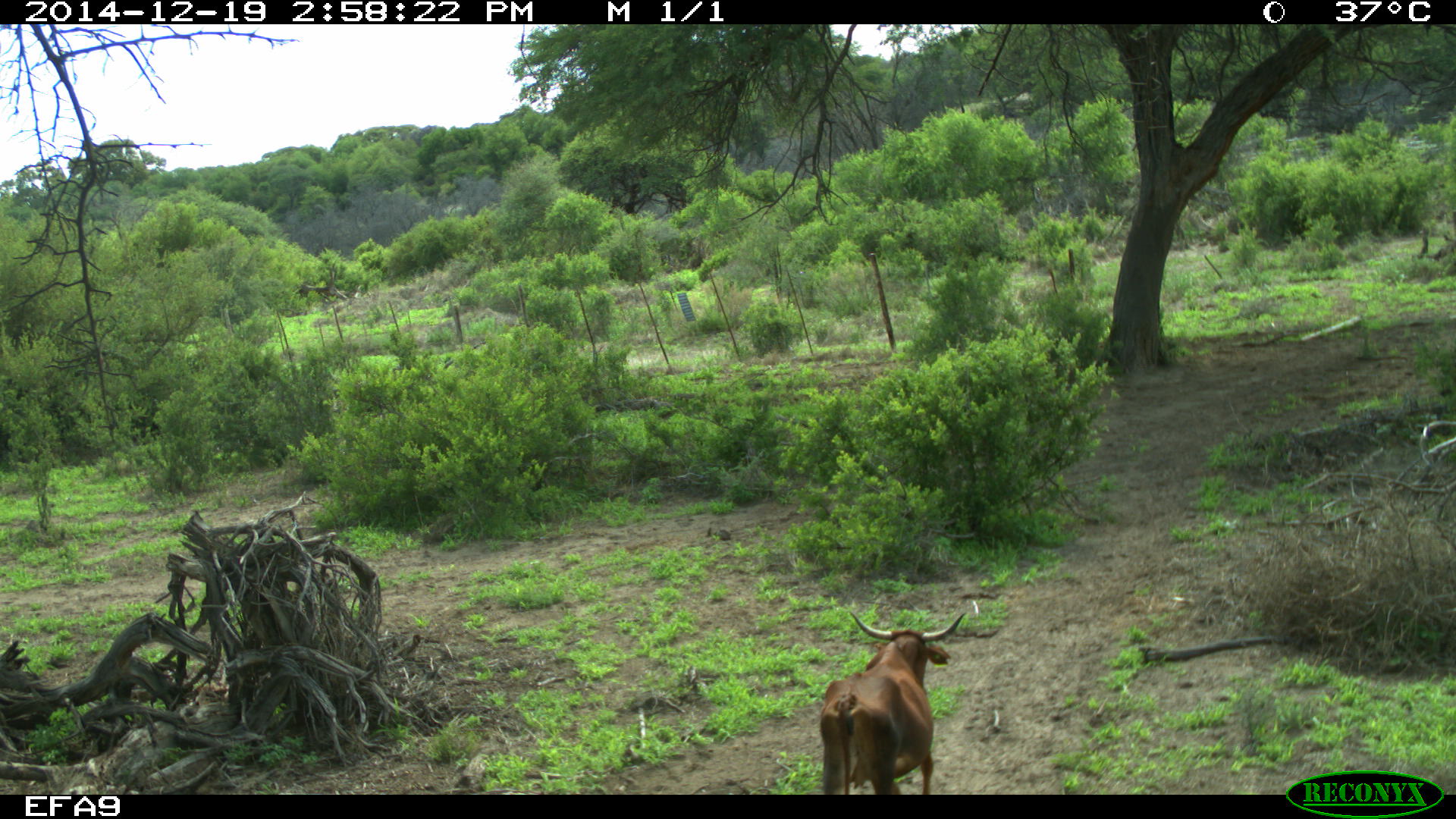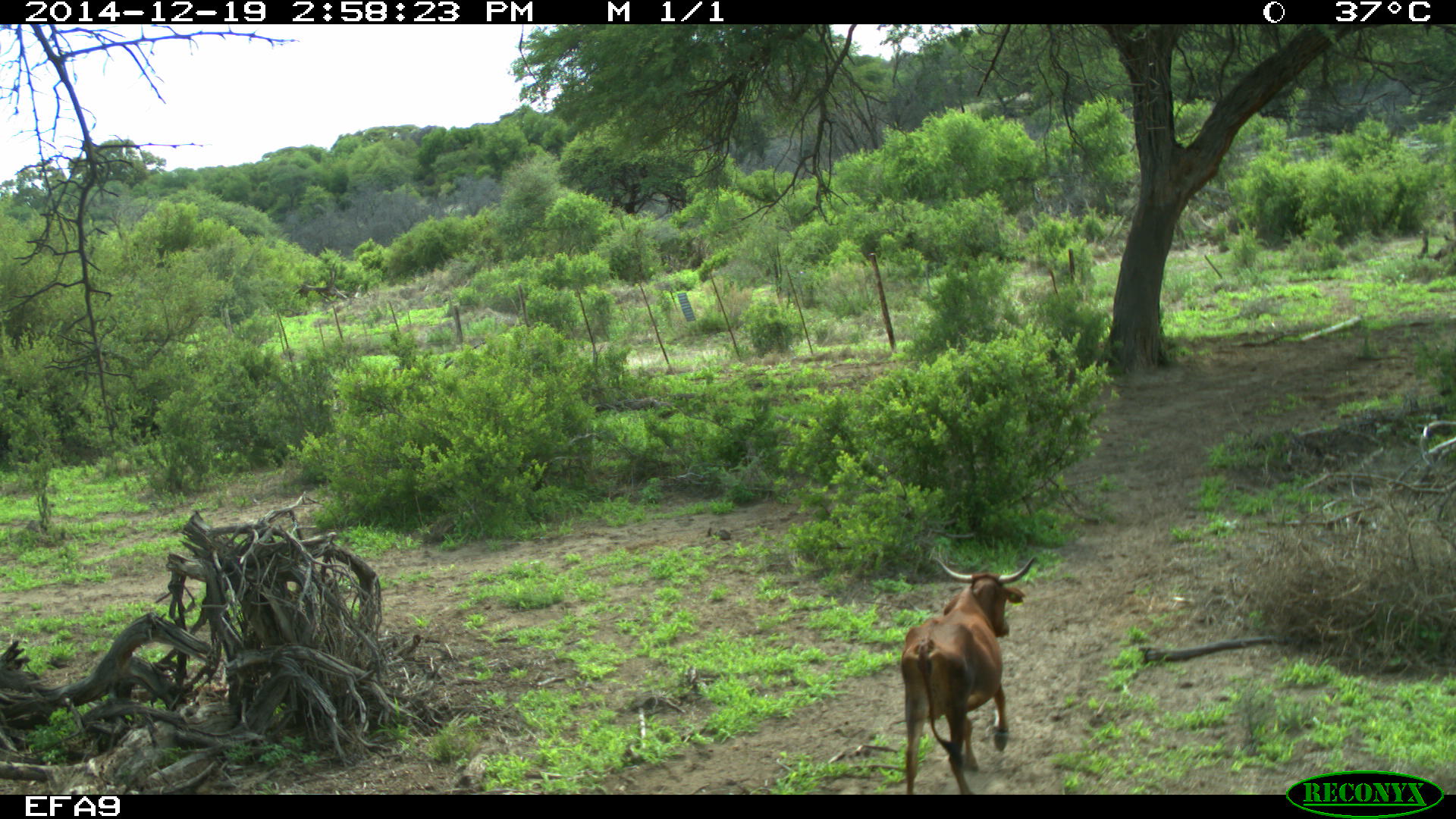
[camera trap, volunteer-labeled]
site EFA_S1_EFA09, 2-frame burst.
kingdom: Animalia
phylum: Chordata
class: Mammalia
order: Artiodactyla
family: Bovidae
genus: Bos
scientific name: Bos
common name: cattle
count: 1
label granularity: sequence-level